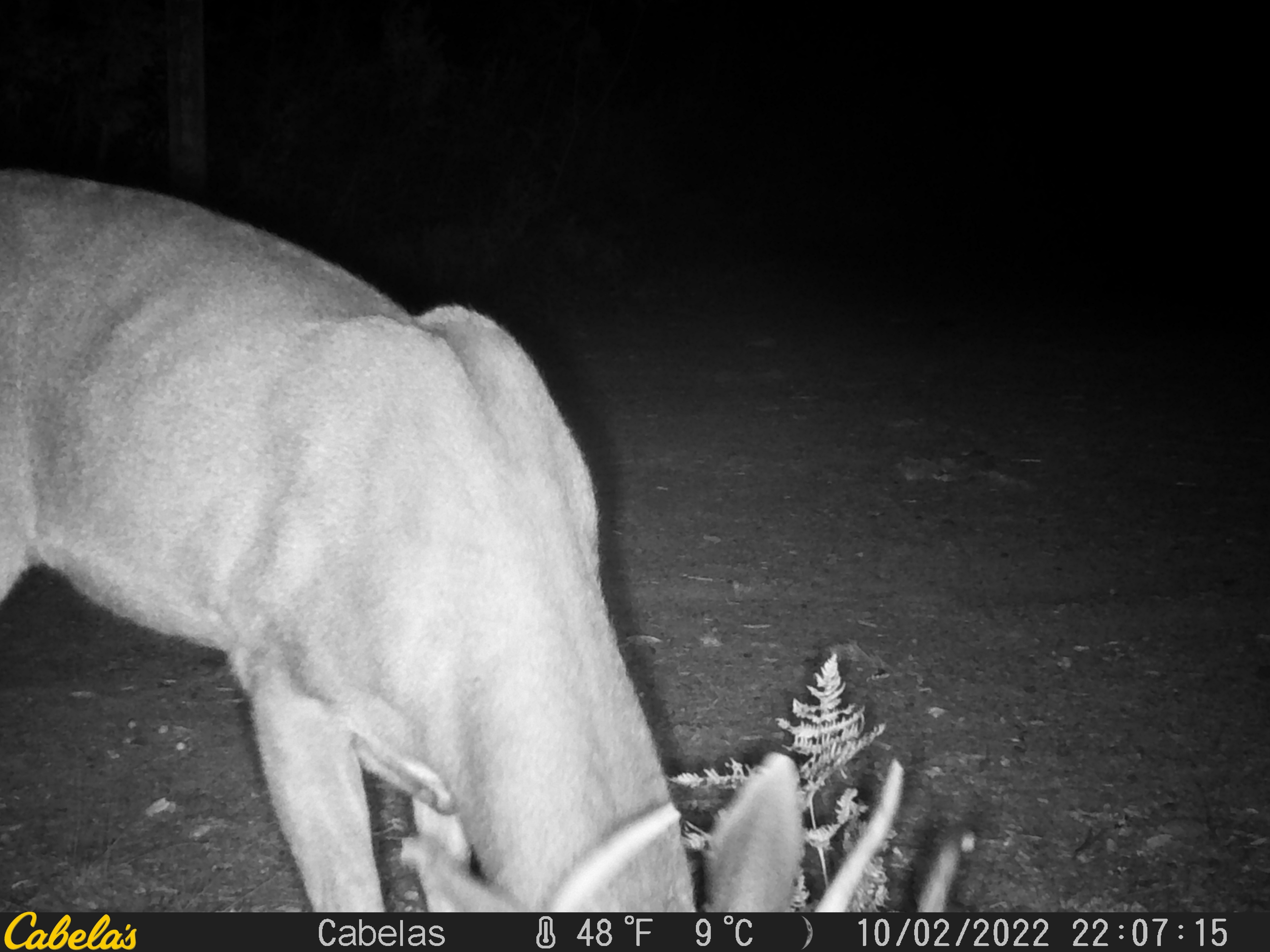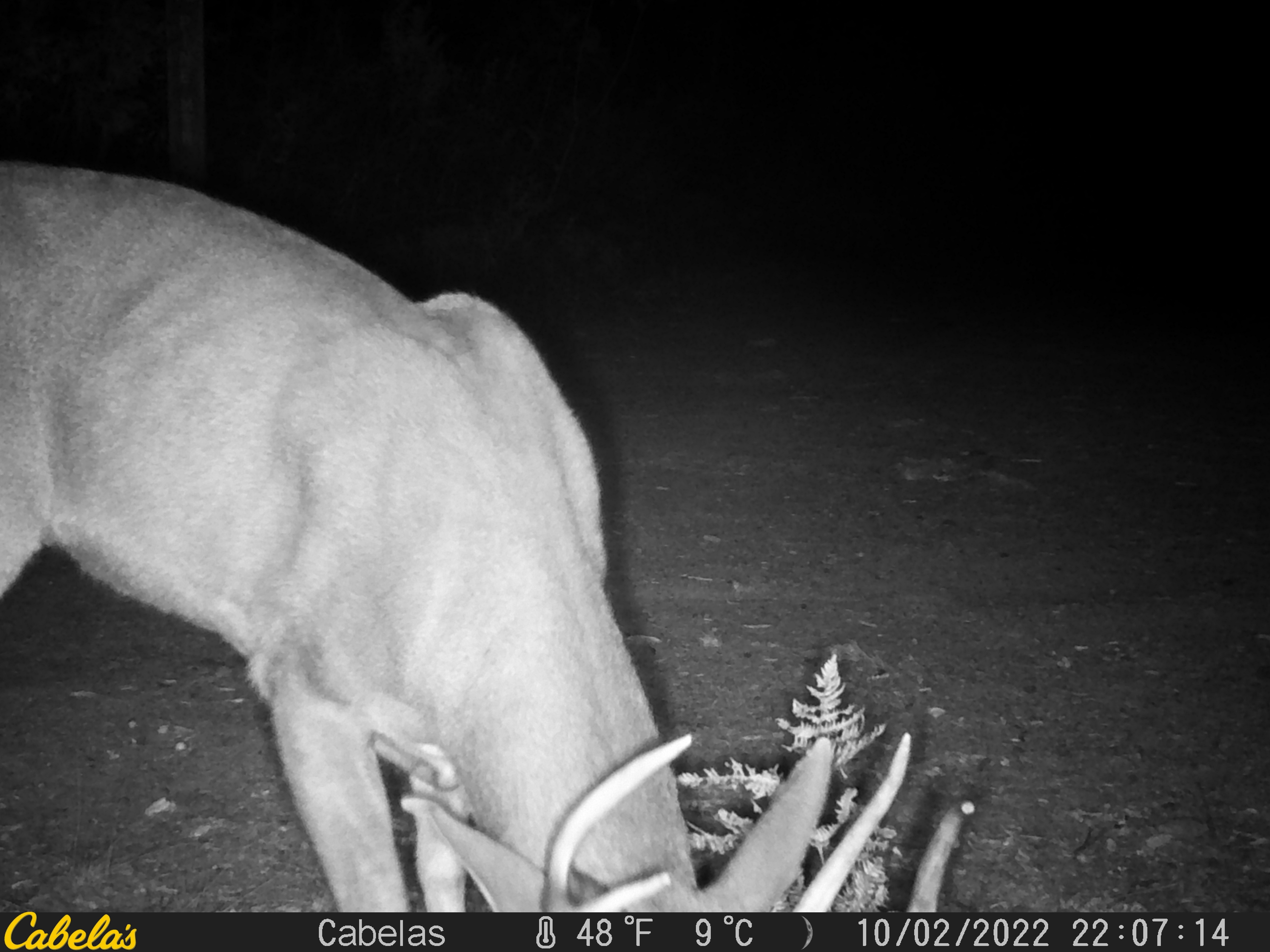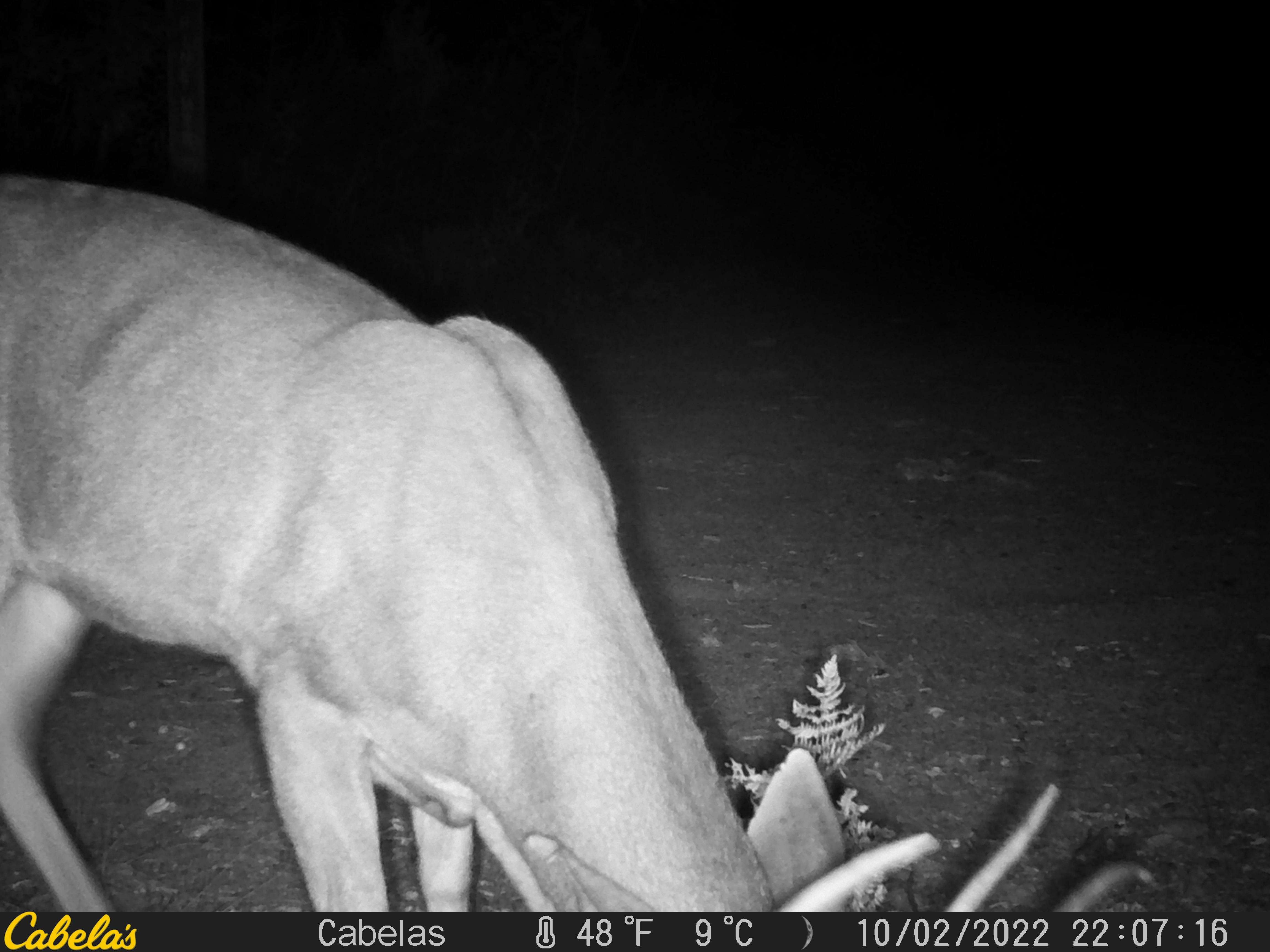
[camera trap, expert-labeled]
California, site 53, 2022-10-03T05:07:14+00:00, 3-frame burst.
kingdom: Animalia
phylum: Chordata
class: Mammalia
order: Artiodactyla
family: Cervidae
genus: Odocoileus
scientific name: Odocoileus hemionus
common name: mule deer